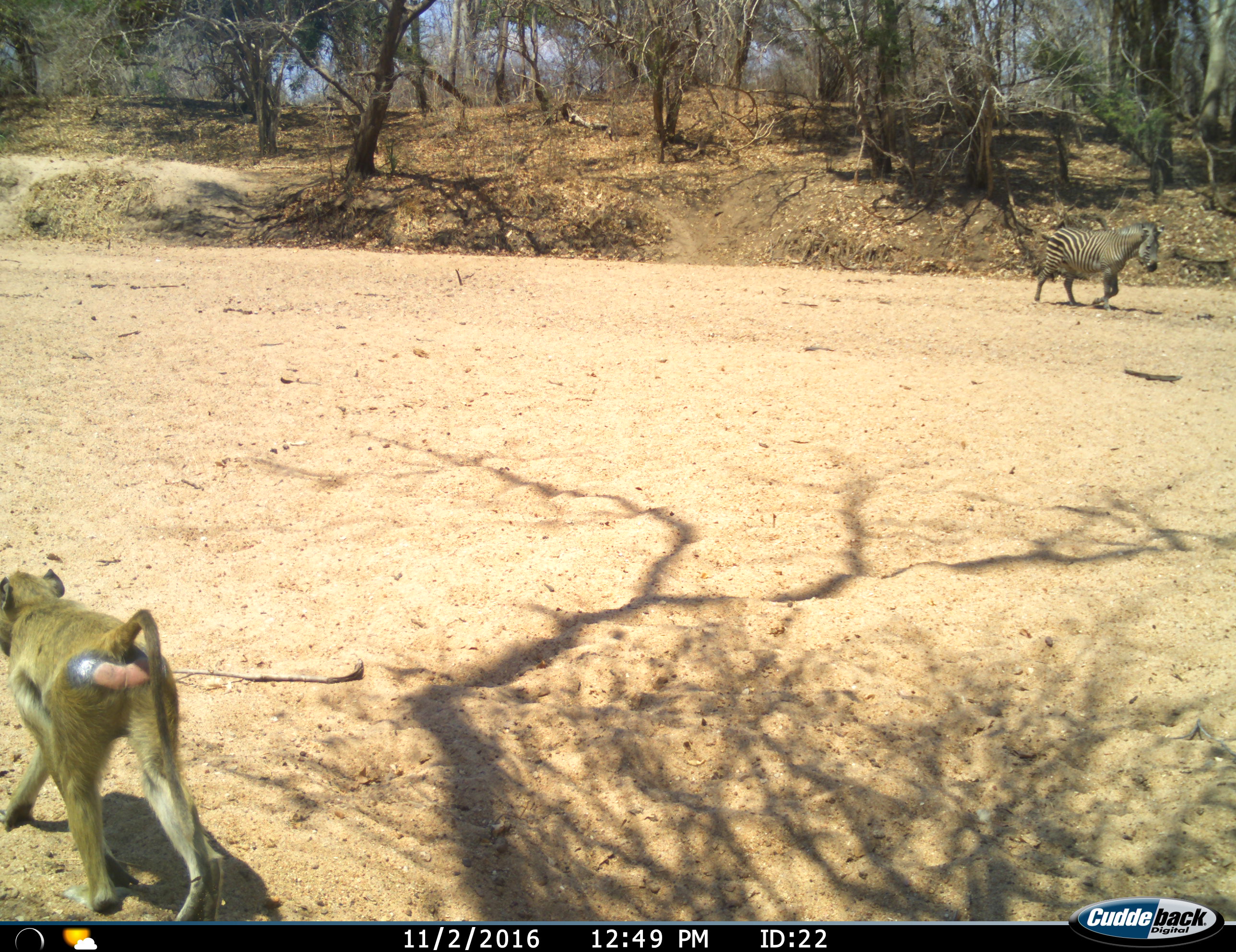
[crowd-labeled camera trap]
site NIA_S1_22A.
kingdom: Animalia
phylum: Chordata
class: Mammalia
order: Primates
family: Cercopithecidae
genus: Papio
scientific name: Papio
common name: baboon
Baboon (Papio), count 1. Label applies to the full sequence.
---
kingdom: Animalia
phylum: Chordata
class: Mammalia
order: Perissodactyla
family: Equidae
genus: Equus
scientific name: Equus quagga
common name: plains zebra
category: zebraplains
Zebraplains (plains zebra) (Equus quagga), count 1. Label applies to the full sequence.